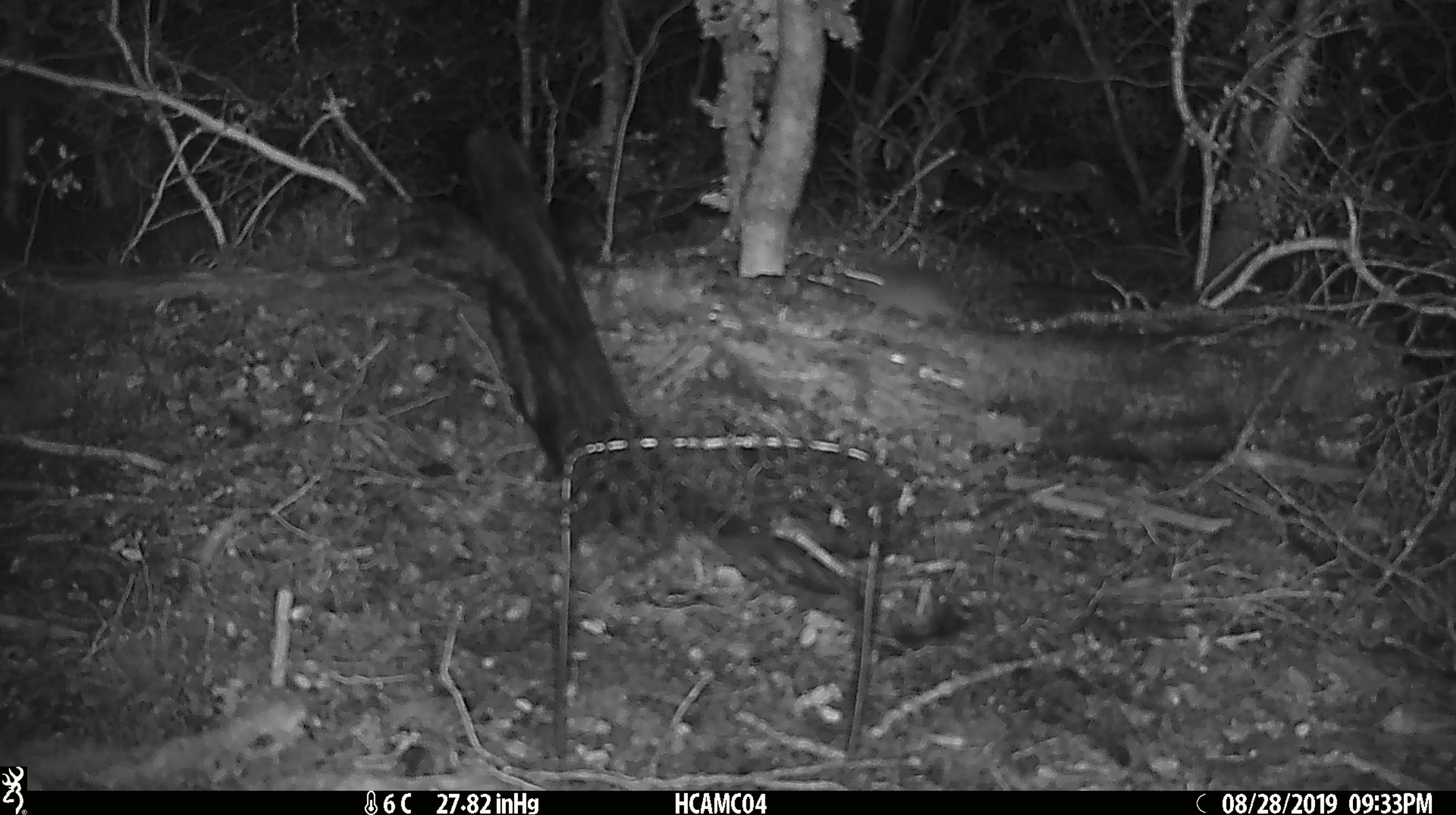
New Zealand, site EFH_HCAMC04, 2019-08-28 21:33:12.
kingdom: Animalia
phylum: Chordata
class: Mammalia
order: Rodentia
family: Muridae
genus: Mus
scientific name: Mus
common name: mouse